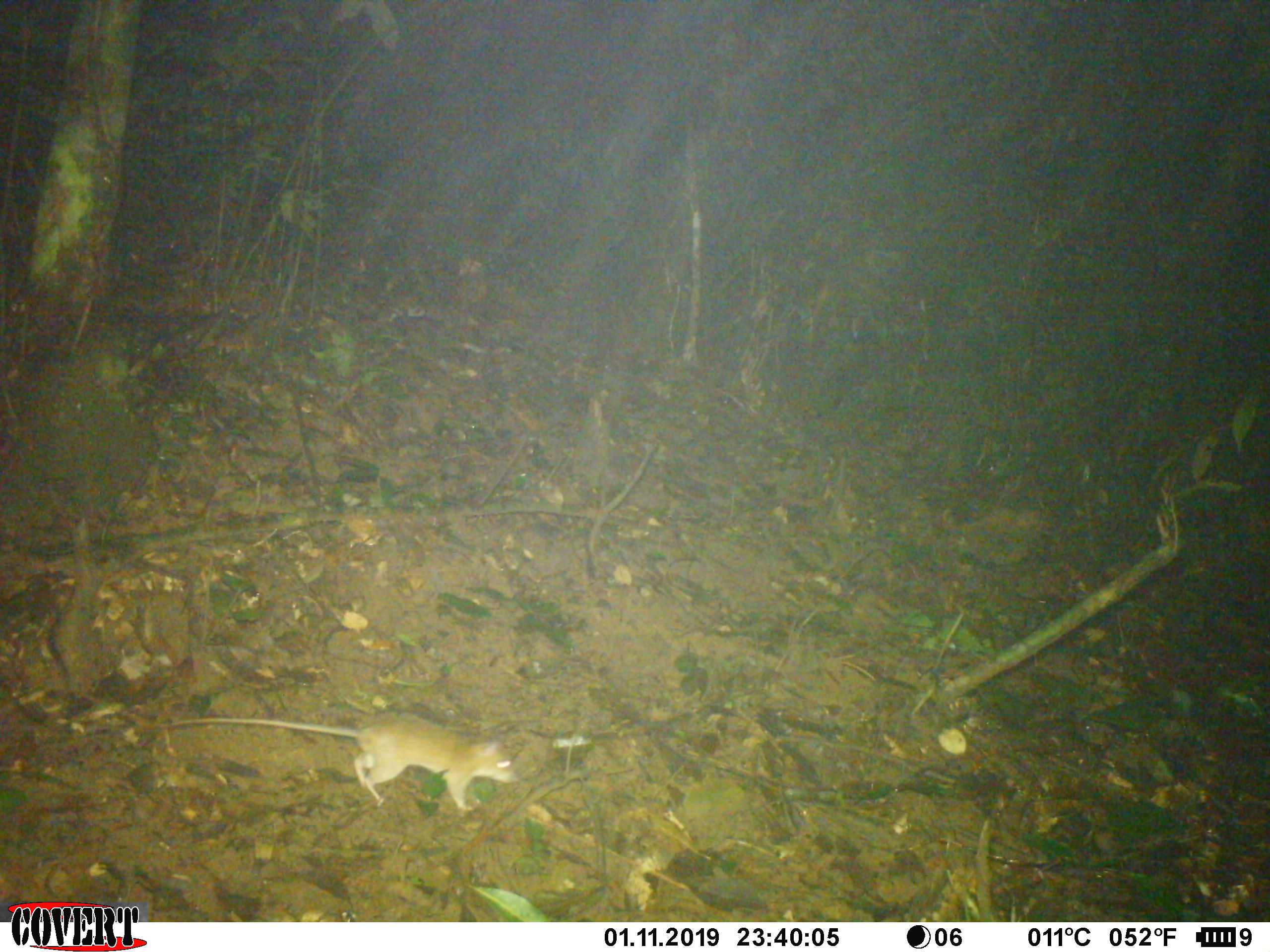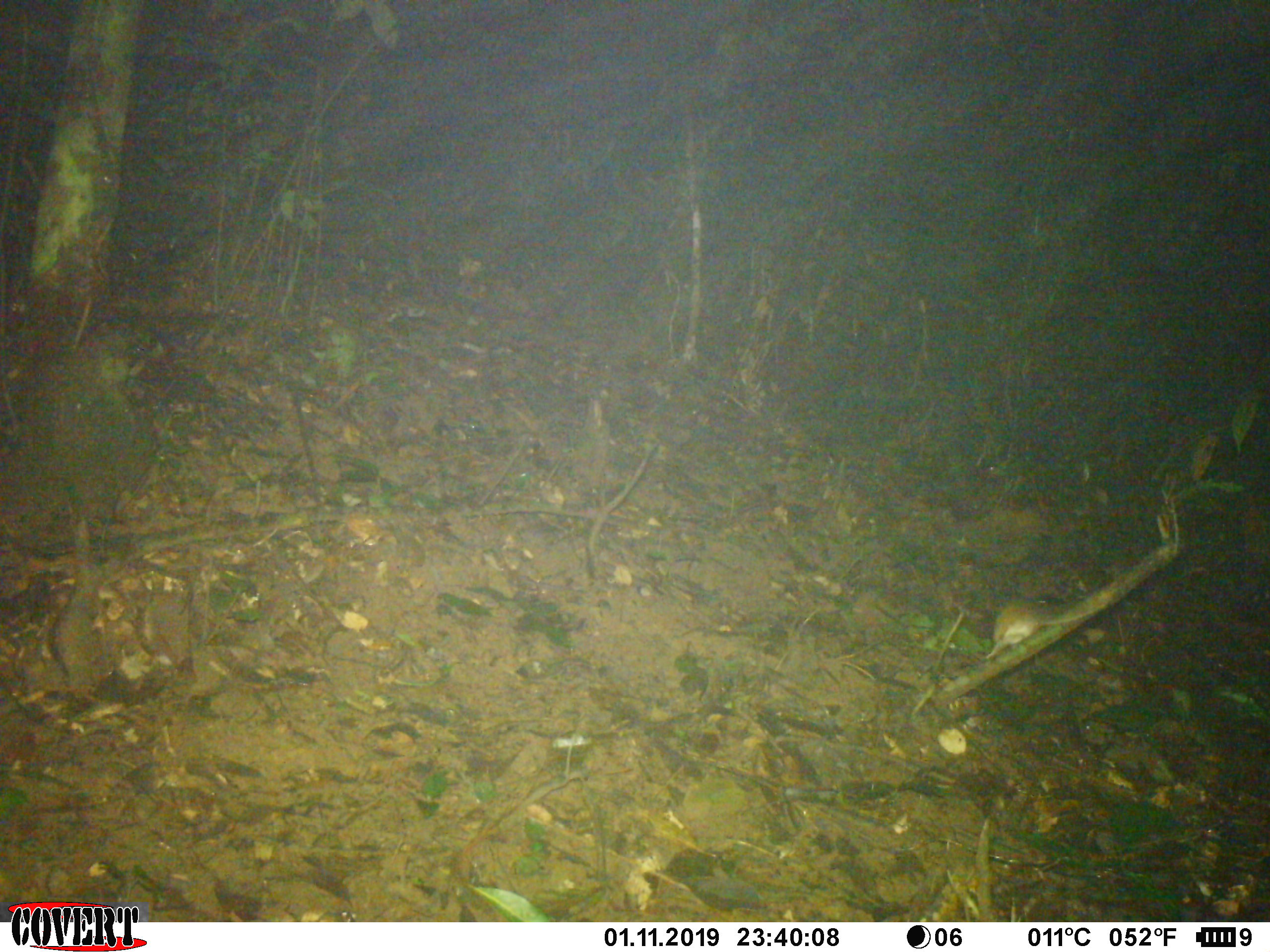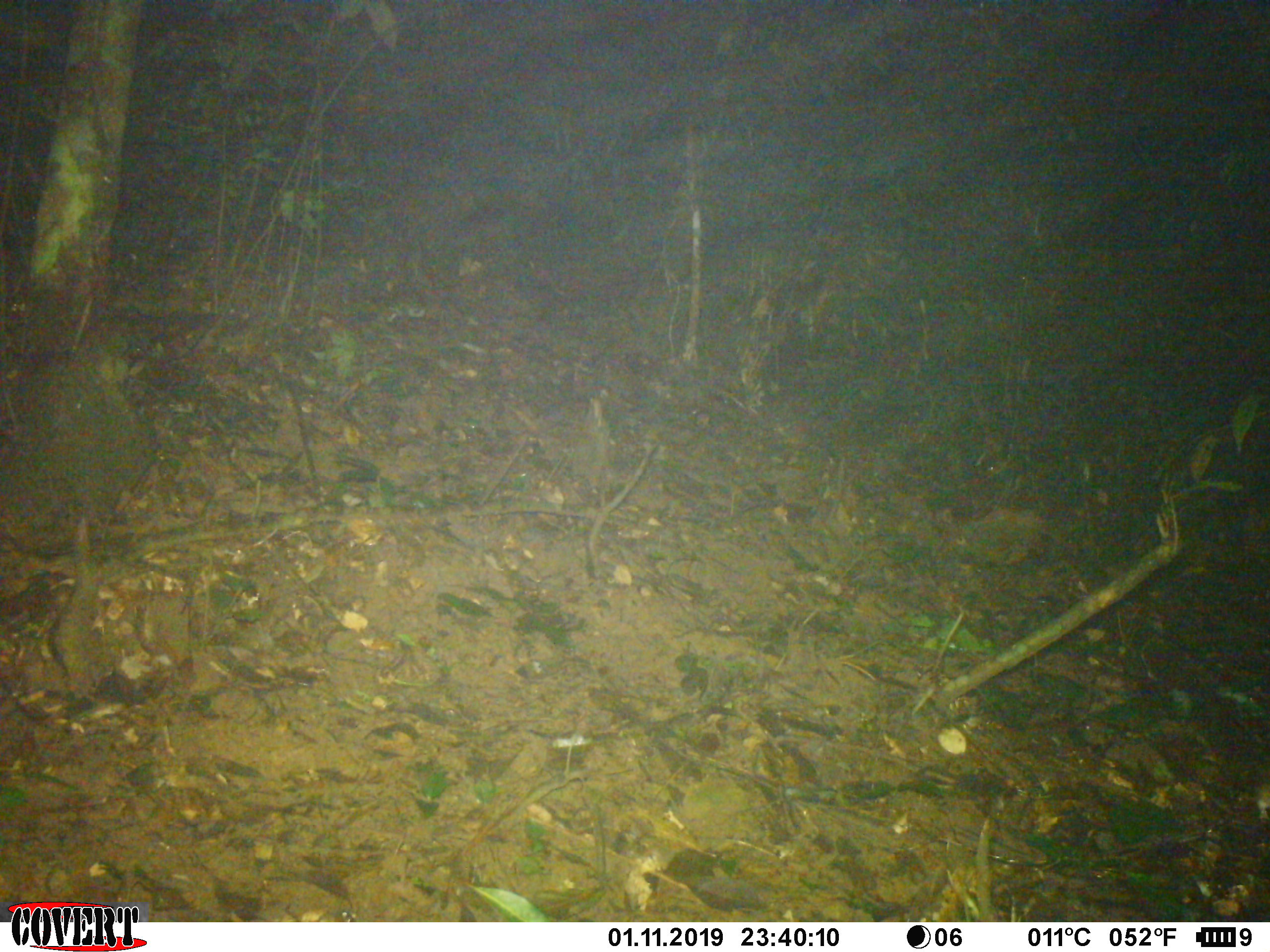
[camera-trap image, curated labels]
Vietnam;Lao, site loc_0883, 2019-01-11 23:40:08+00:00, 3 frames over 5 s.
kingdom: Animalia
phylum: Chordata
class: Mammalia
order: Rodentia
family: Muridae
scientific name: Muridae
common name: old-world mice and rats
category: unidentified murid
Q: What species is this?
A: Unidentified murid (old-world mice and rats) (Muridae).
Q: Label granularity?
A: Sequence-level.